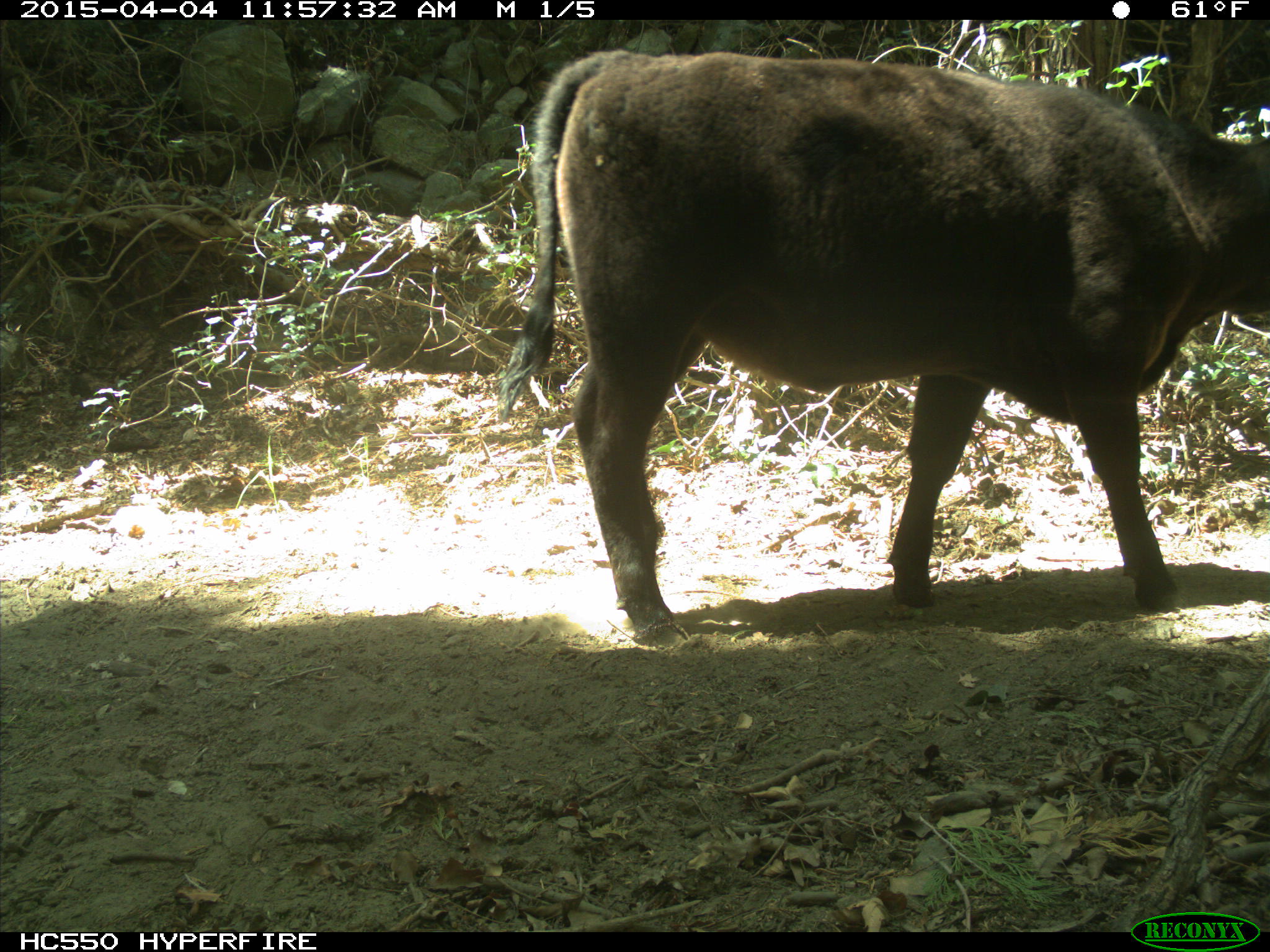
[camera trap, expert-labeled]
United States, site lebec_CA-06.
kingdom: Animalia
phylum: Chordata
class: Mammalia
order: Artiodactyla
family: Bovidae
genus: Bos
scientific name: Bos taurus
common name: domestic cow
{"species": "Bos taurus (domestic cow)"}